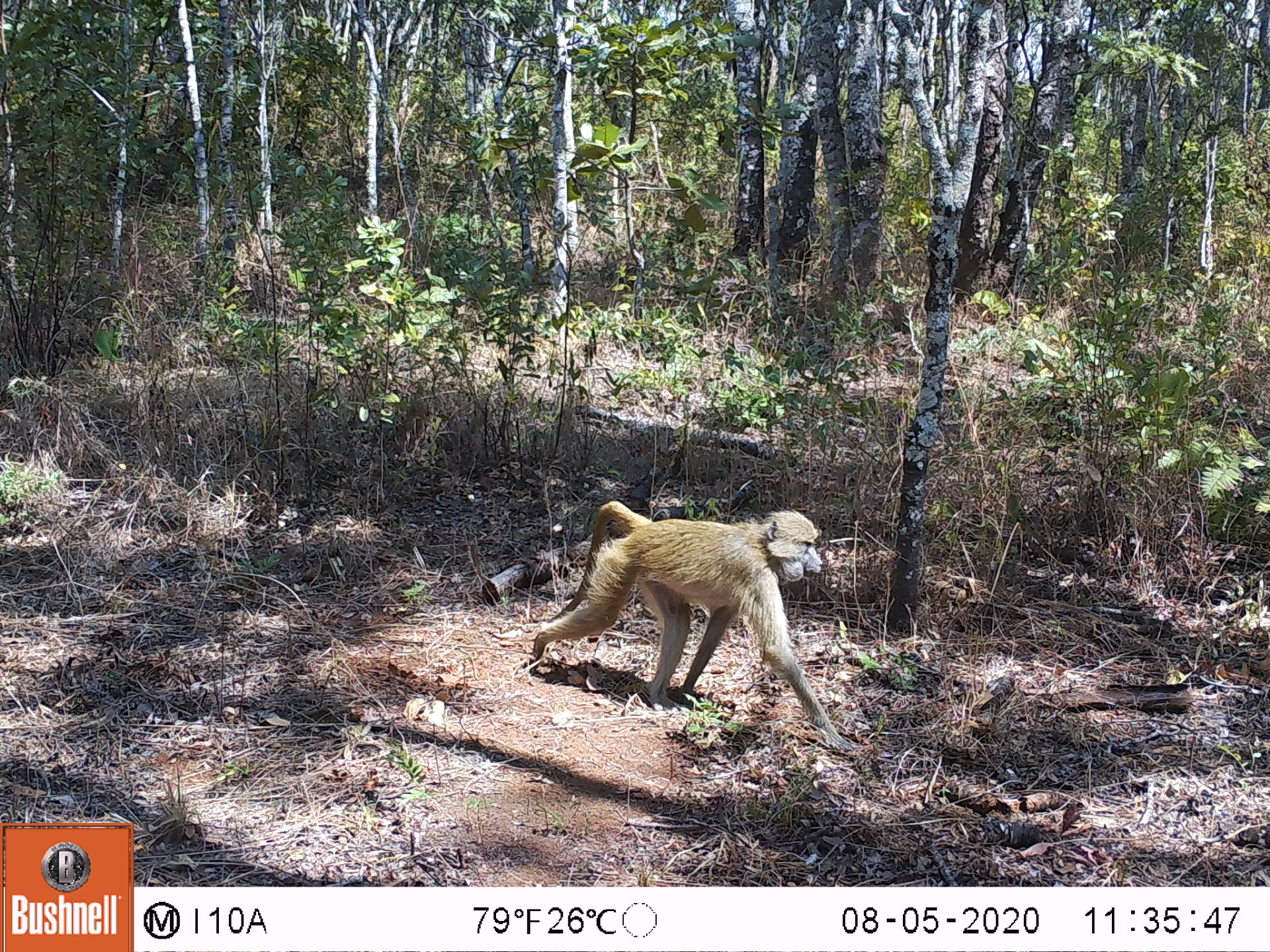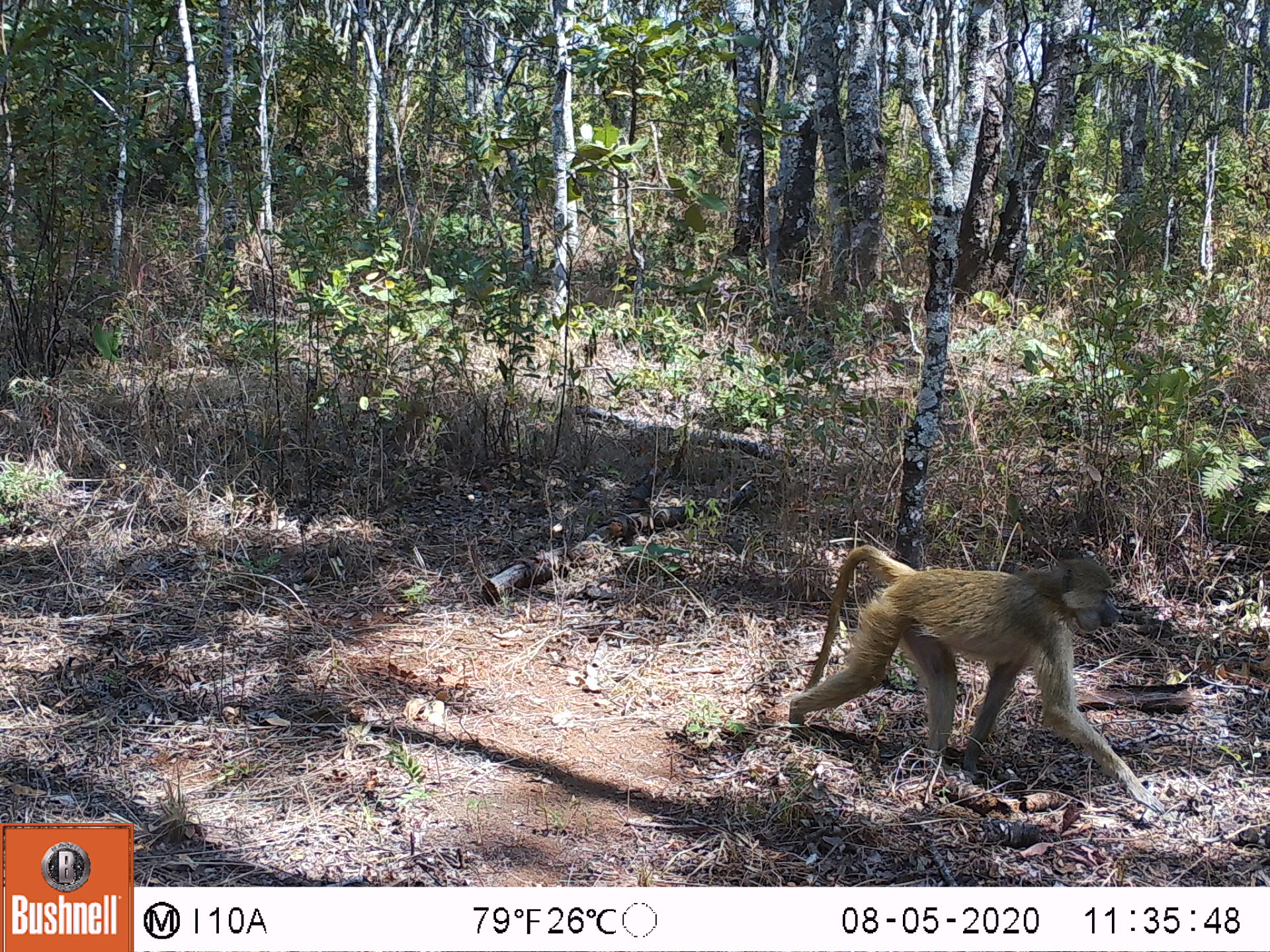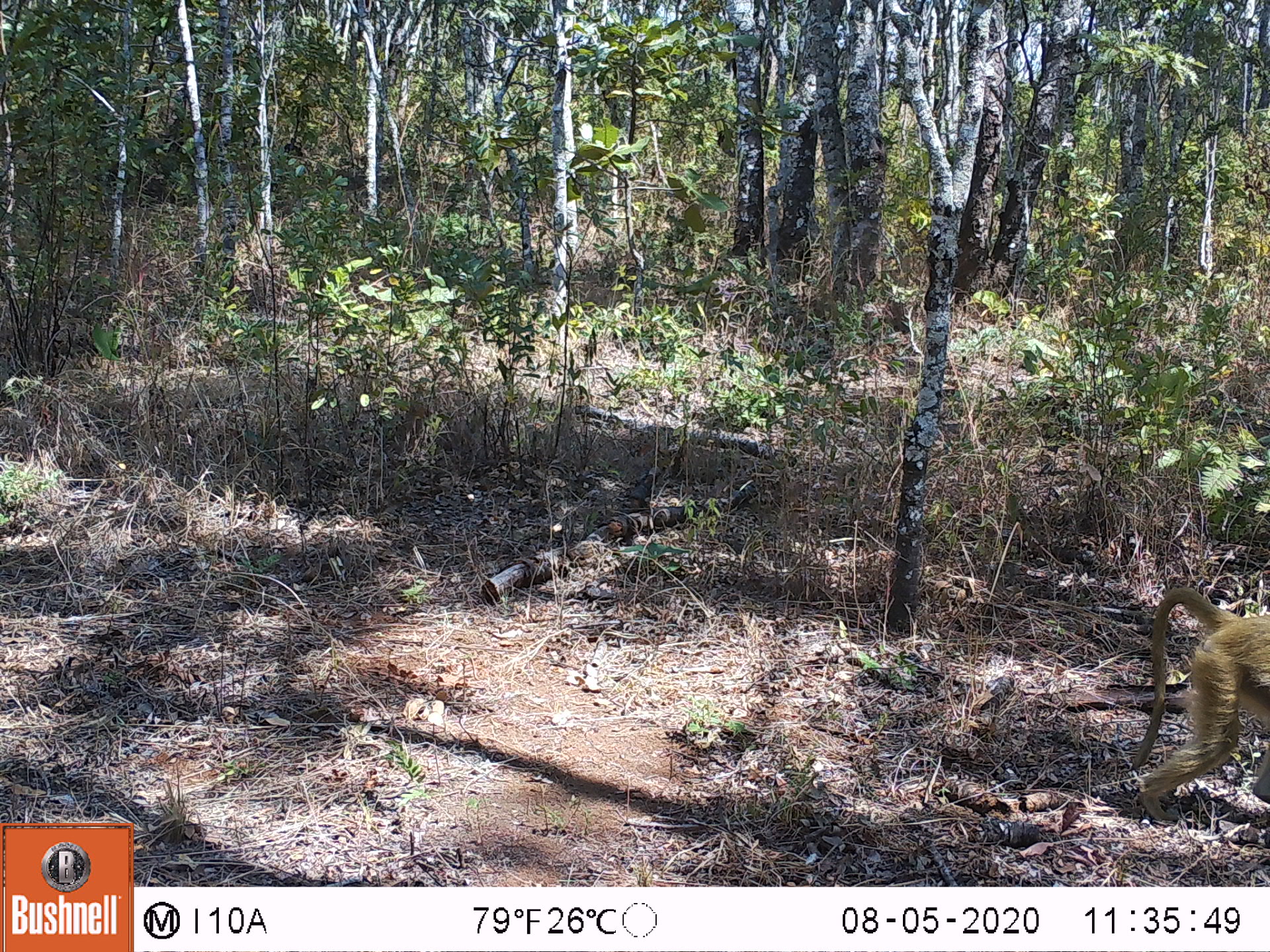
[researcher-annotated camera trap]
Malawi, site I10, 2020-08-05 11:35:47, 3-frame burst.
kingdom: Animalia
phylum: Chordata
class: Mammalia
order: Primates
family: Cercopithecidae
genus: Papio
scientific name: Papio cynocephalus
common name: yellow baboon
Yellow baboon (Papio cynocephalus), count 1.